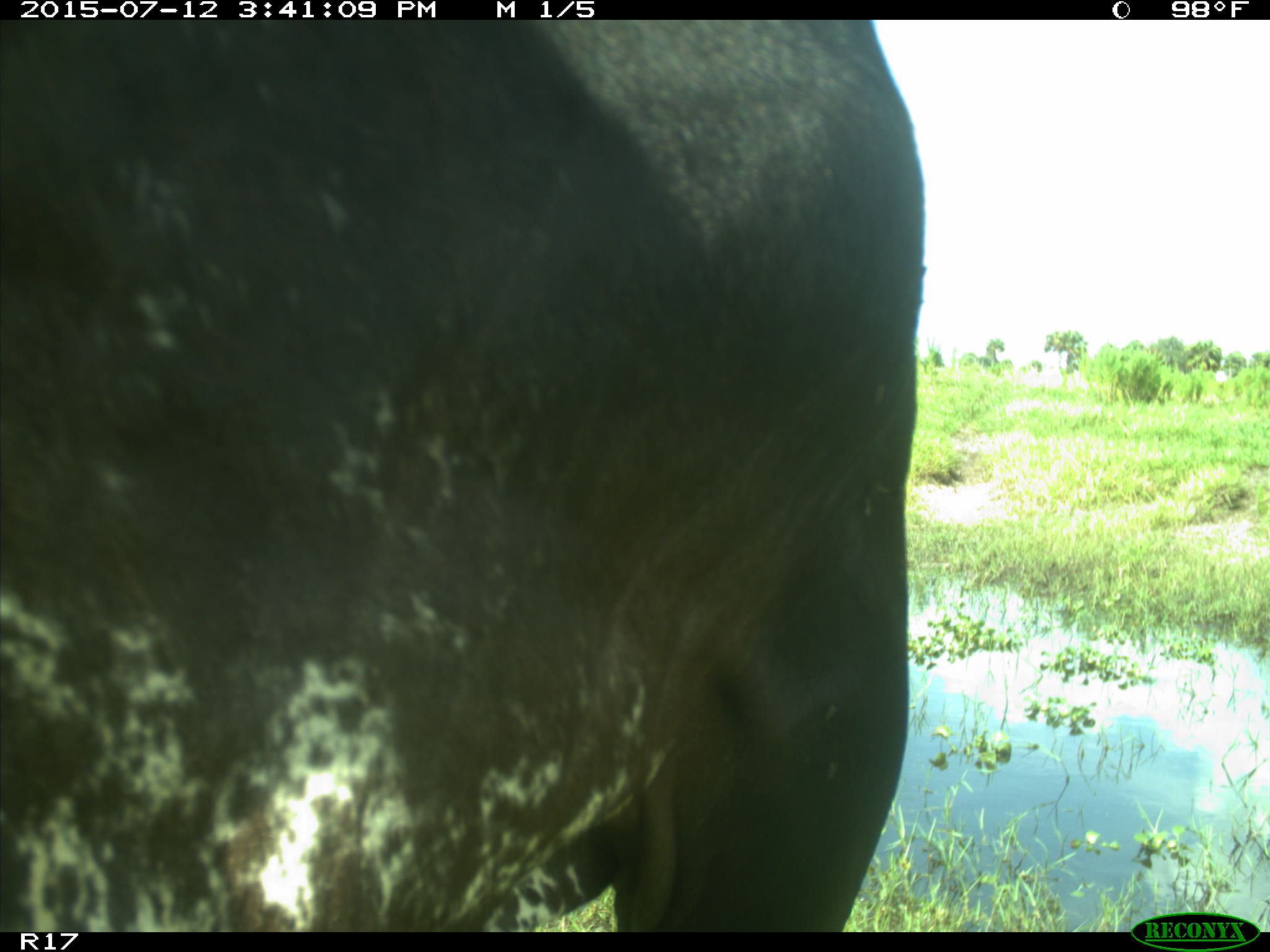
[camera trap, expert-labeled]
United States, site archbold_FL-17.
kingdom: Animalia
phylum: Chordata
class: Mammalia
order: Artiodactyla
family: Bovidae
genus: Bos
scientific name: Bos taurus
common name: domestic cow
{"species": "Bos taurus (domestic cow)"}